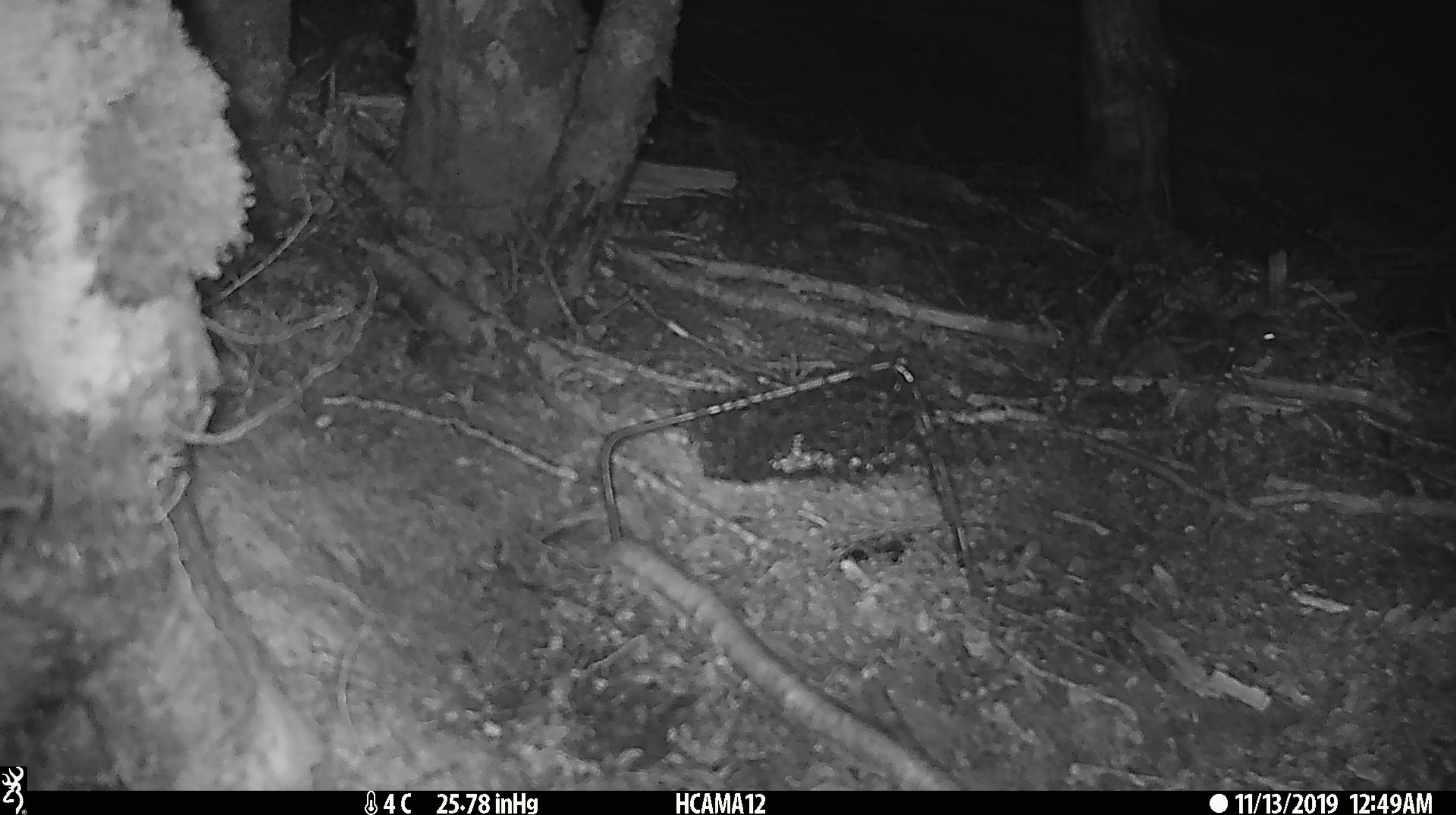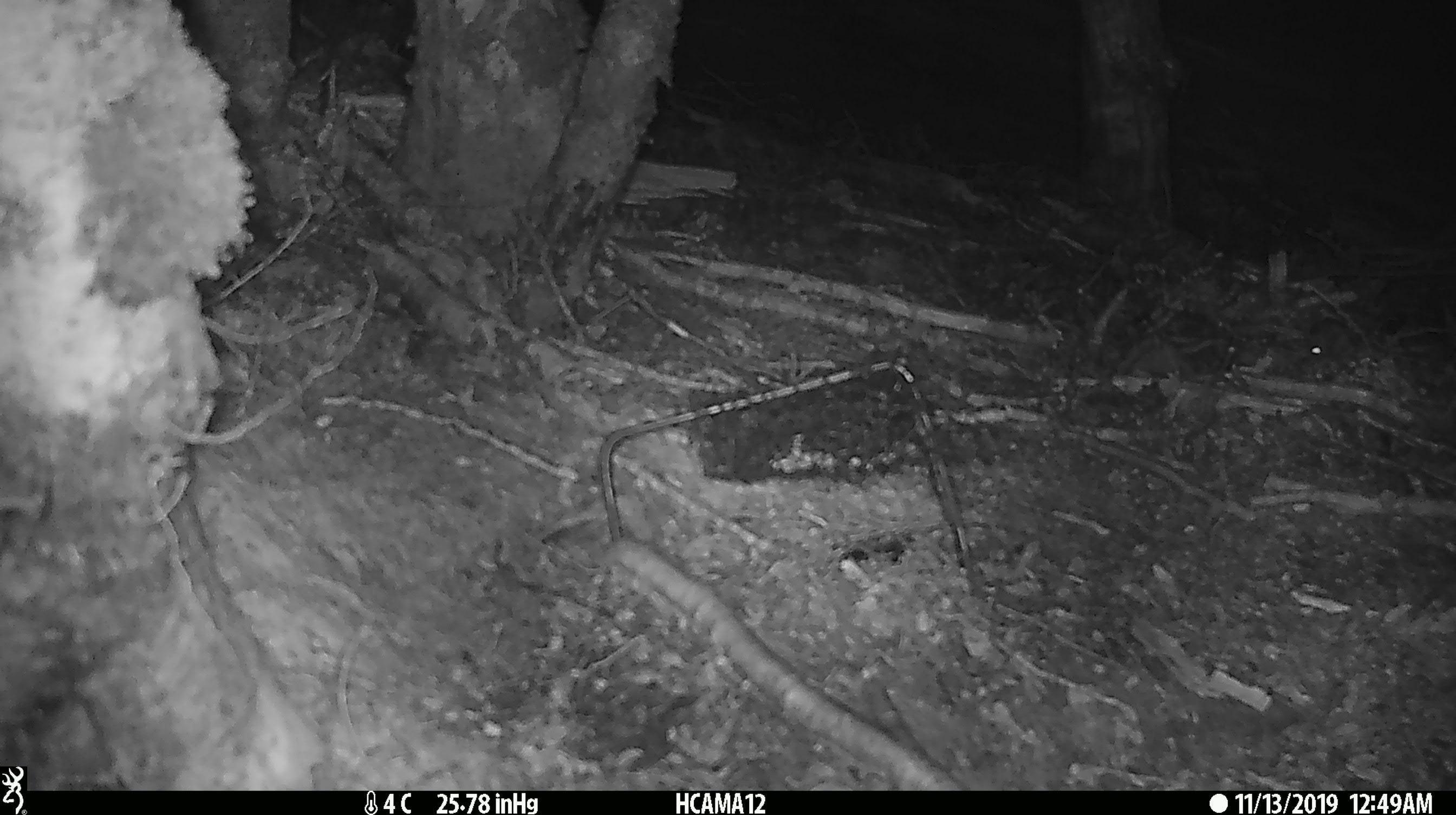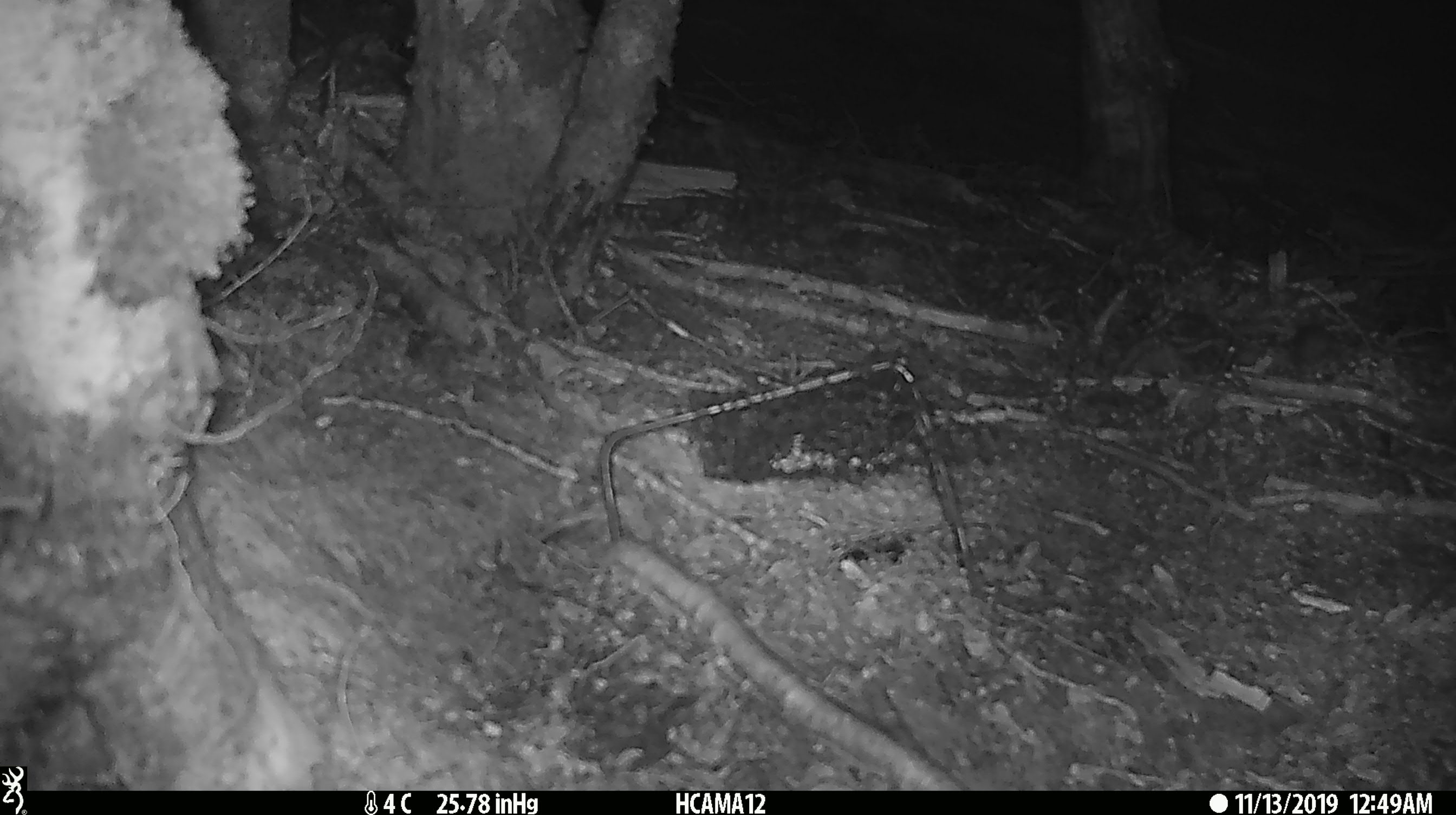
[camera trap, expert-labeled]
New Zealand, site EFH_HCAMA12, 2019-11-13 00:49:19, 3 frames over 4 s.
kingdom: Animalia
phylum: Chordata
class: Mammalia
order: Rodentia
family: Muridae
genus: Mus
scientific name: Mus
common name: mouse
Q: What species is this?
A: Mouse (Mus).